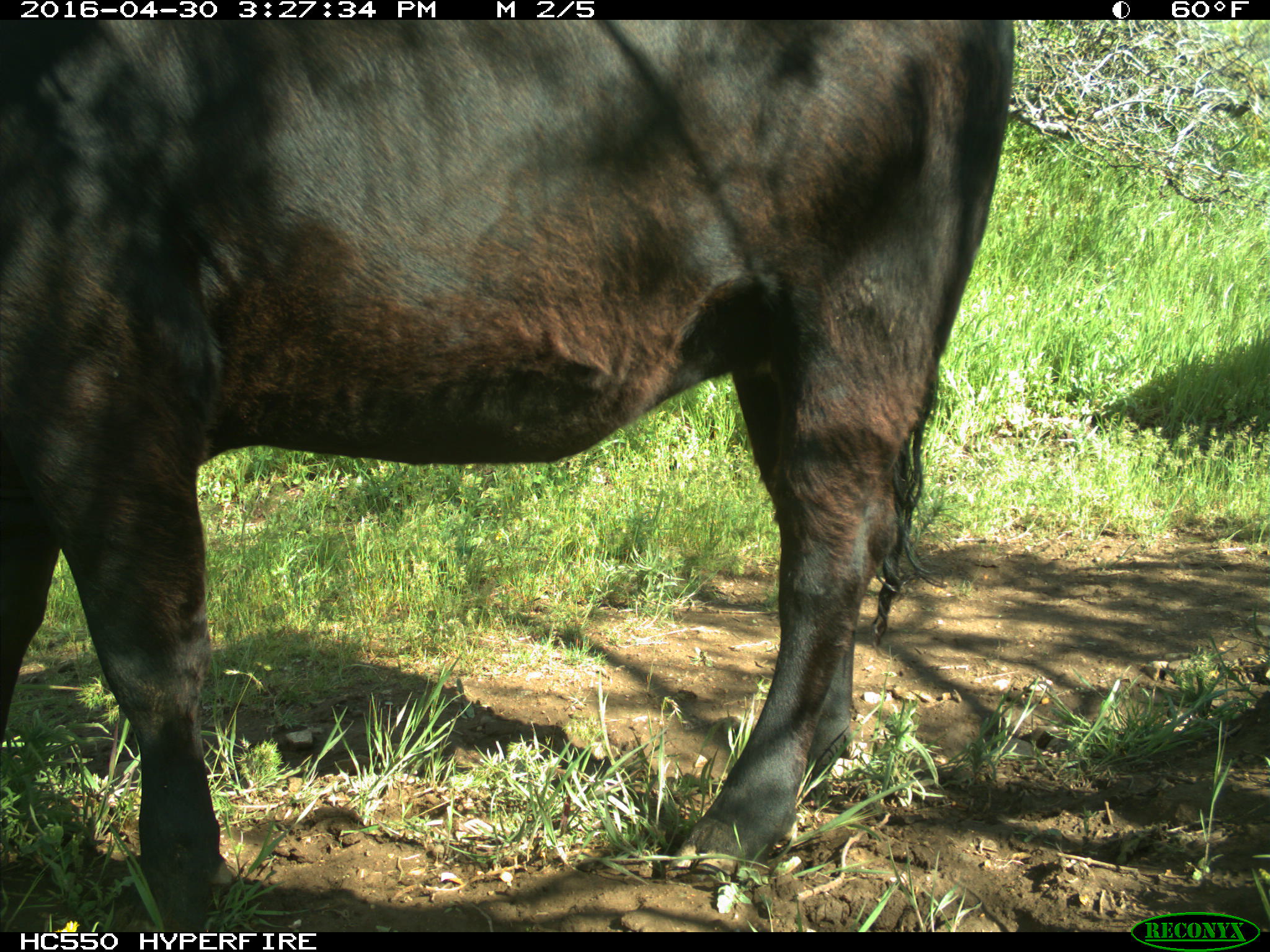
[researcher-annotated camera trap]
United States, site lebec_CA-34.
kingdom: Animalia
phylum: Chordata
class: Mammalia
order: Artiodactyla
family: Bovidae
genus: Bos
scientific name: Bos taurus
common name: domestic cow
Bos taurus (domestic cow).